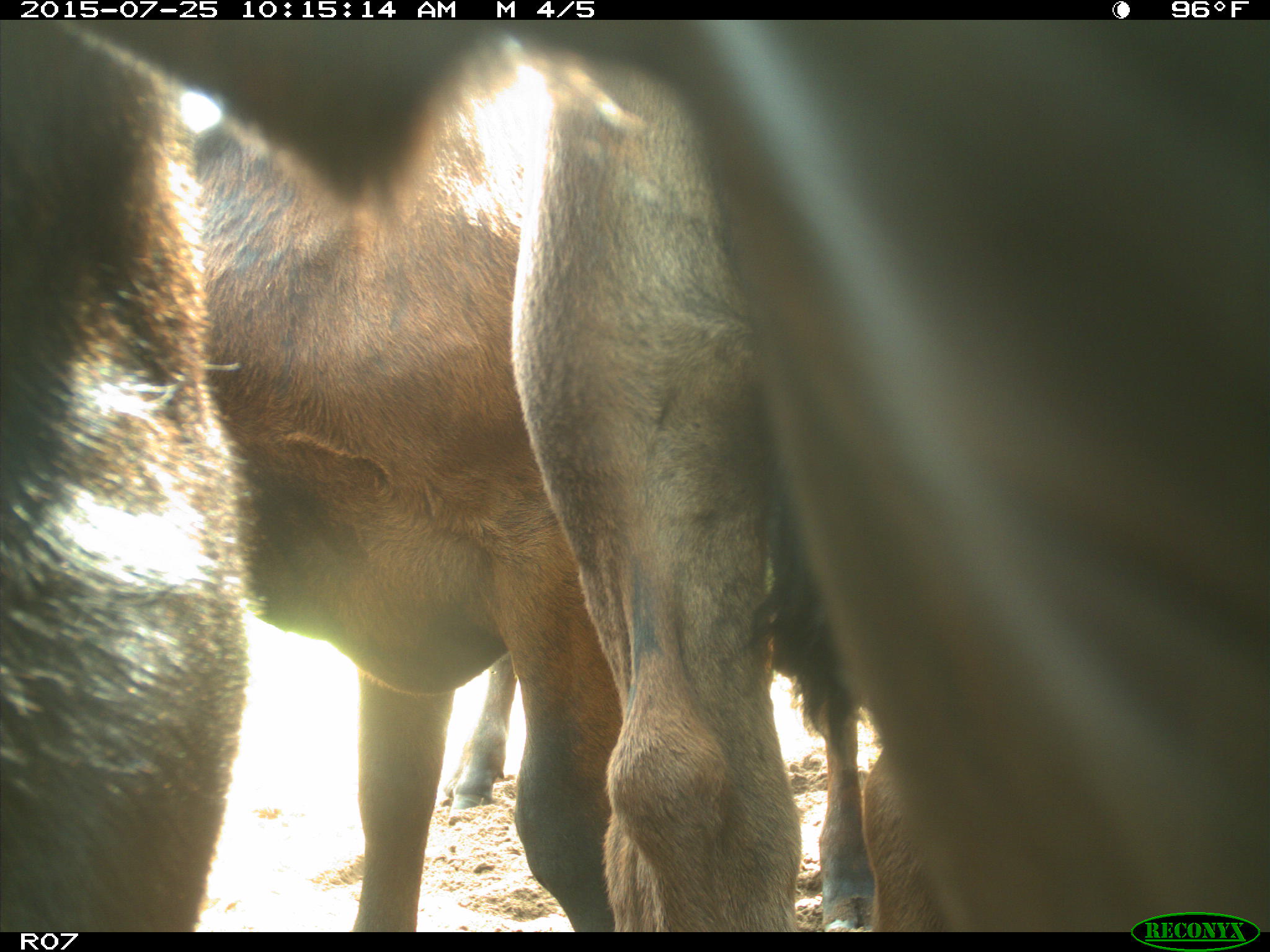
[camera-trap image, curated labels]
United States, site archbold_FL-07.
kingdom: Animalia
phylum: Chordata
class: Mammalia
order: Artiodactyla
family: Bovidae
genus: Bos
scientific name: Bos taurus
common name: domestic cow